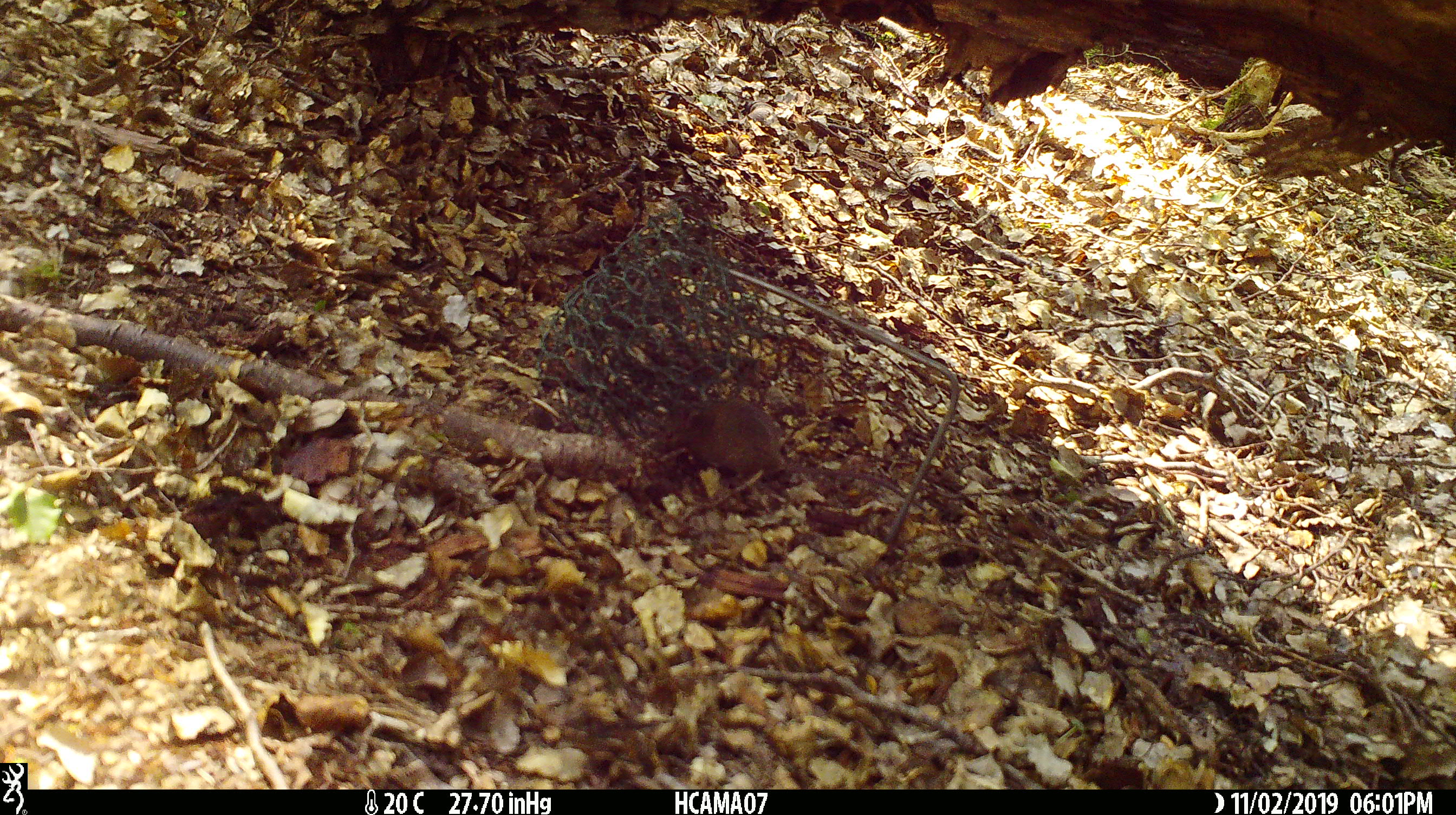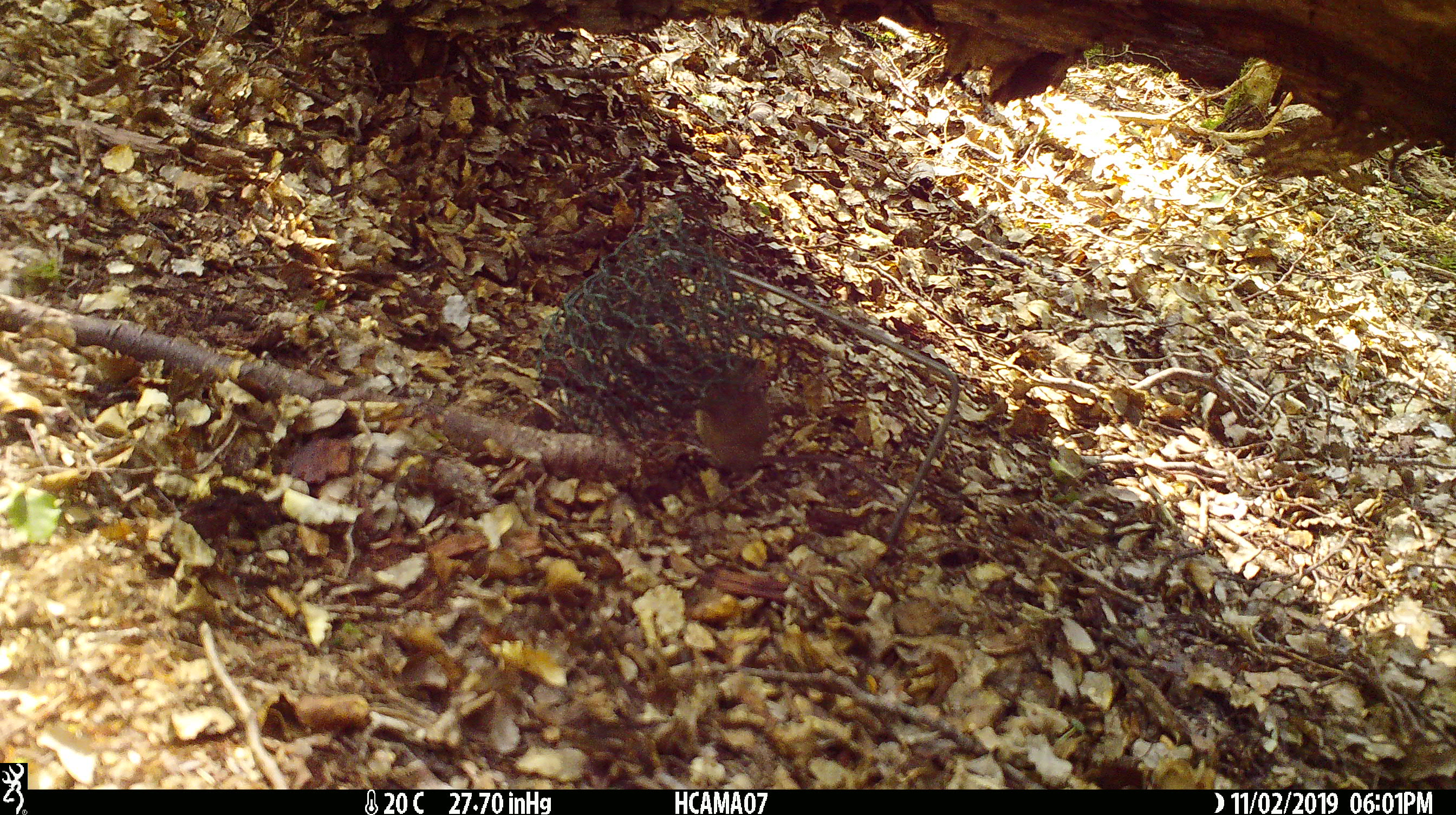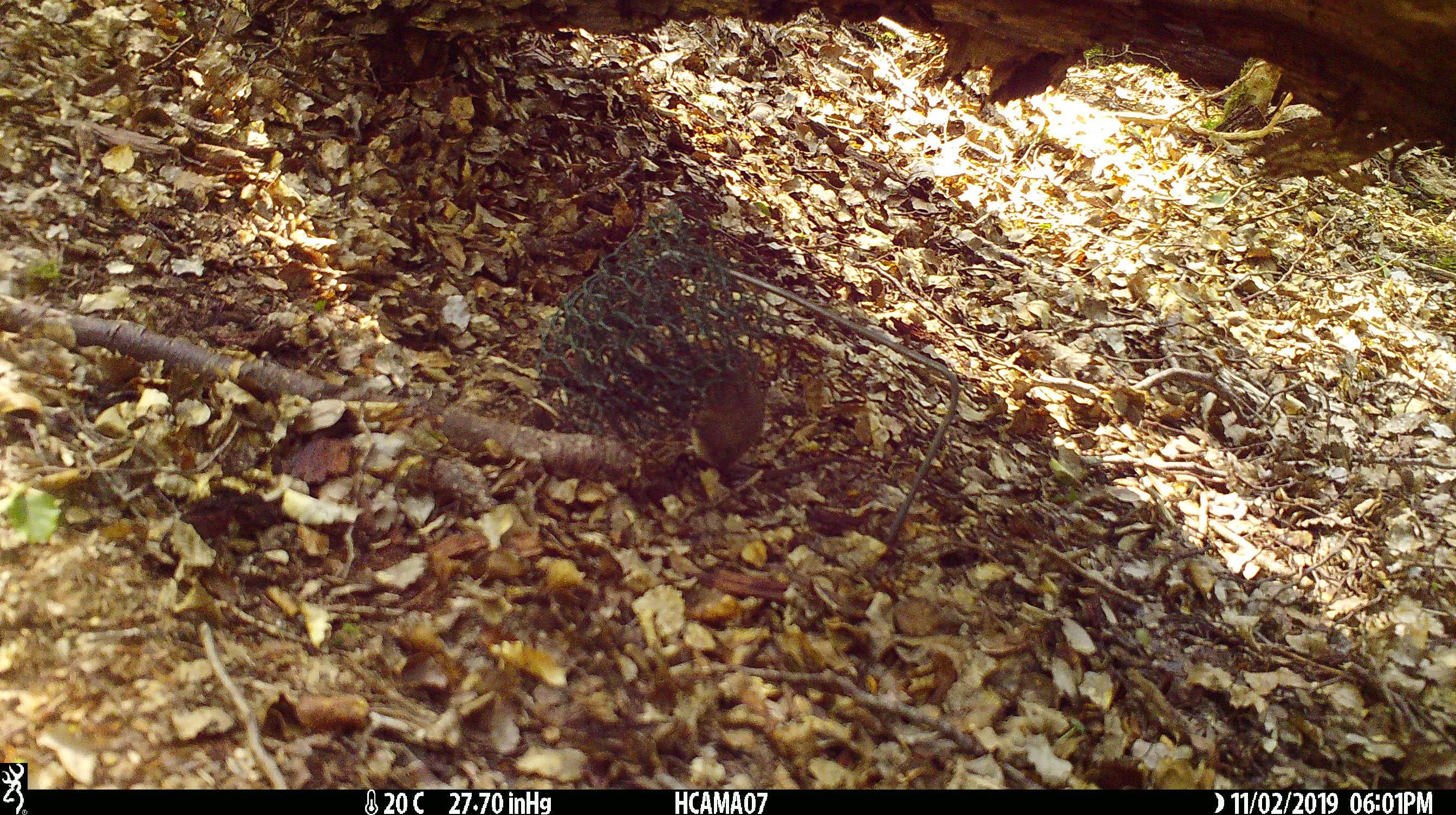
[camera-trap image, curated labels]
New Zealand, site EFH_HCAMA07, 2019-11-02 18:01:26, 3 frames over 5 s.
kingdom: Animalia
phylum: Chordata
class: Mammalia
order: Rodentia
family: Muridae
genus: Mus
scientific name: Mus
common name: mouse